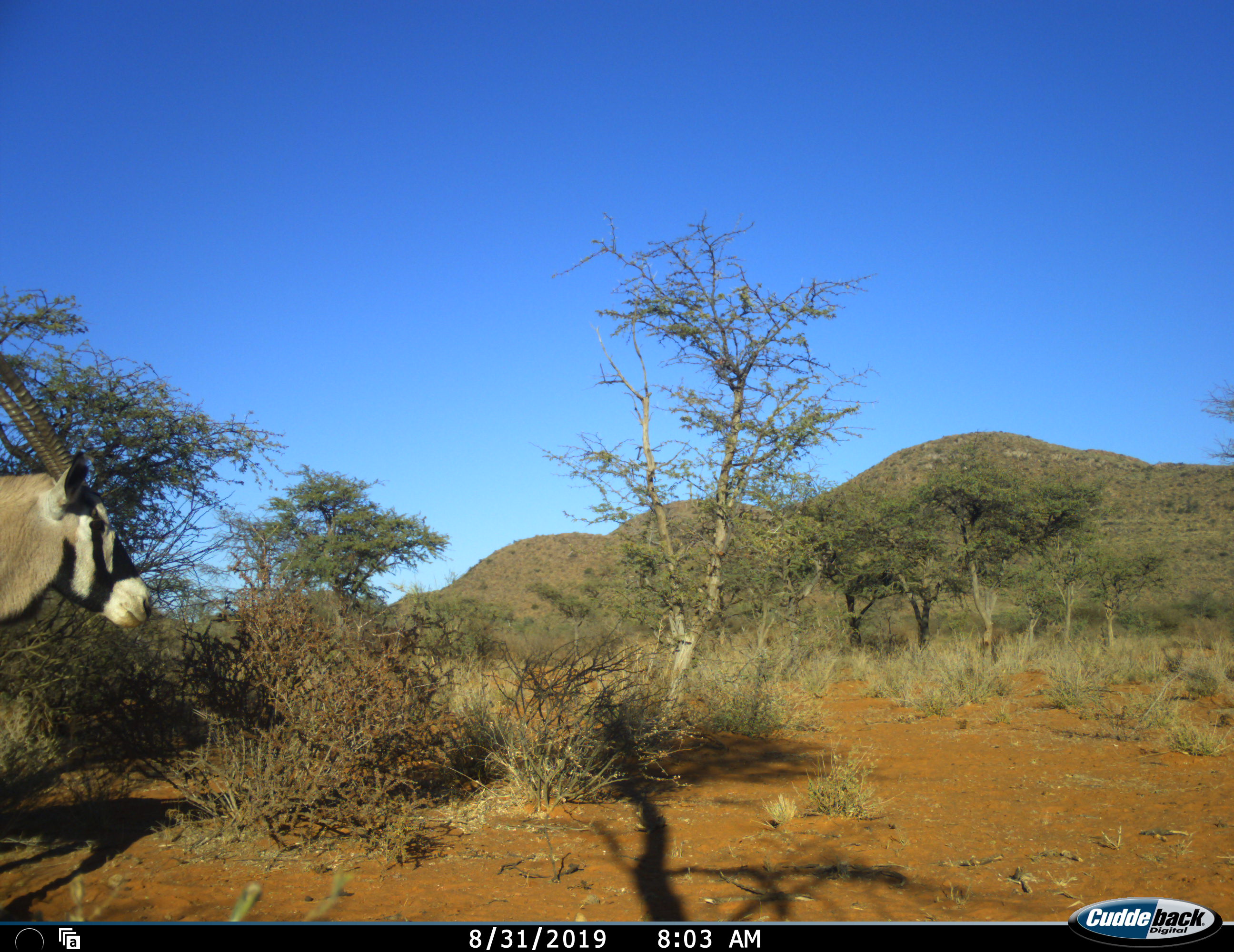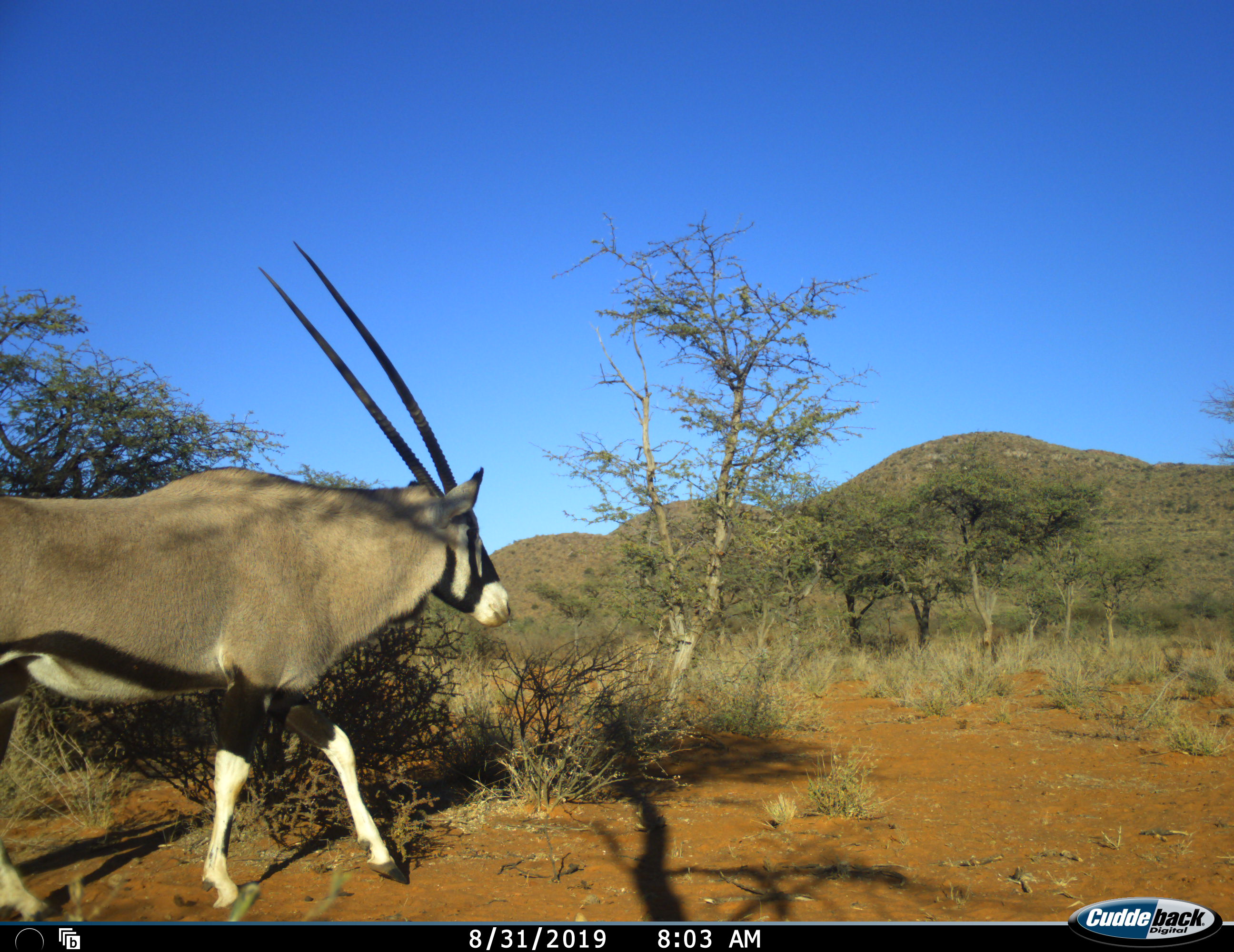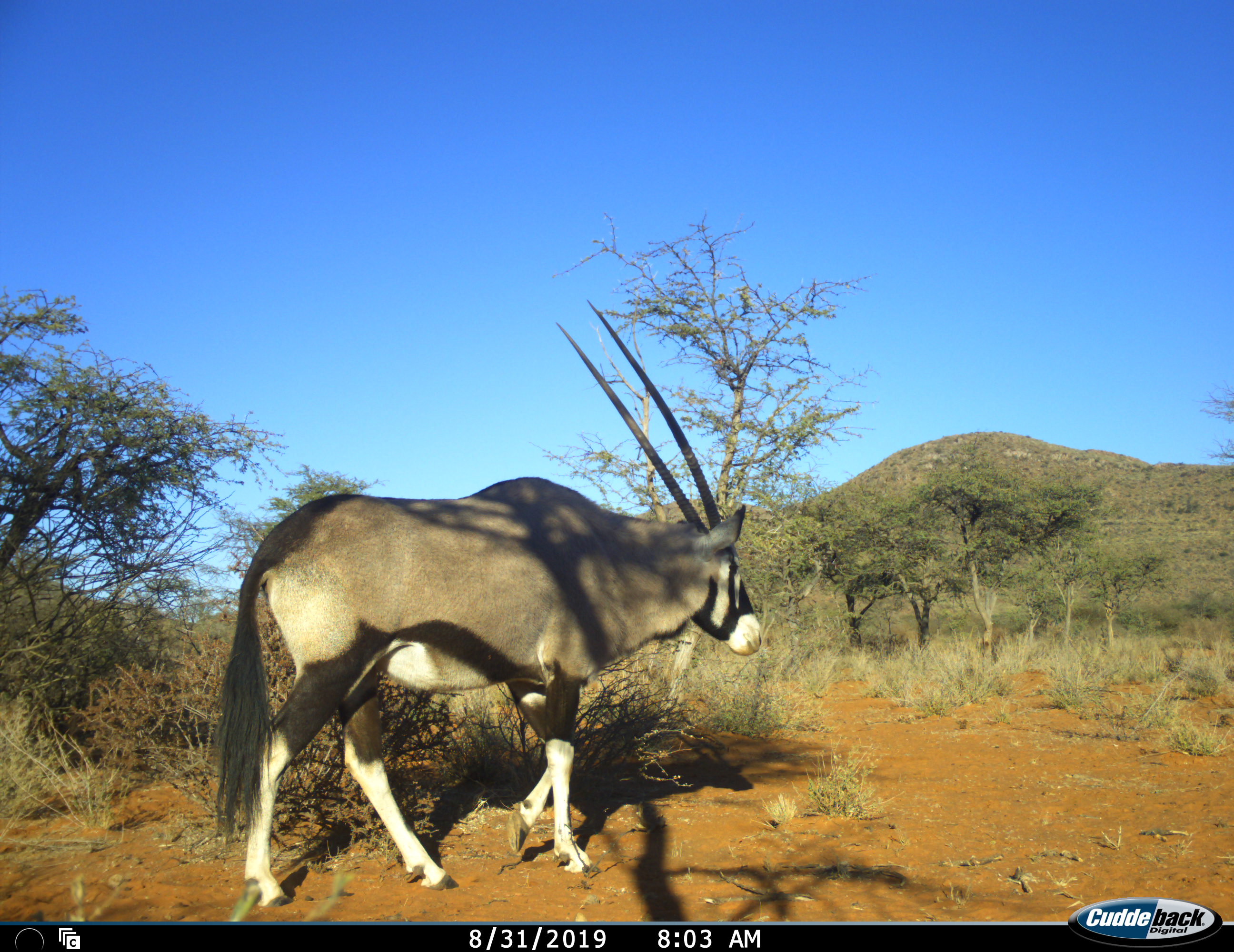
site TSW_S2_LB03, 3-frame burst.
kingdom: Animalia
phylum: Chordata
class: Mammalia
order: Artiodactyla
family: Bovidae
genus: Oryx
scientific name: Oryx gazella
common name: gemsbok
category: oryx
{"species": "oryx (gemsbok) (Oryx gazella)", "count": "1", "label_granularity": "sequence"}